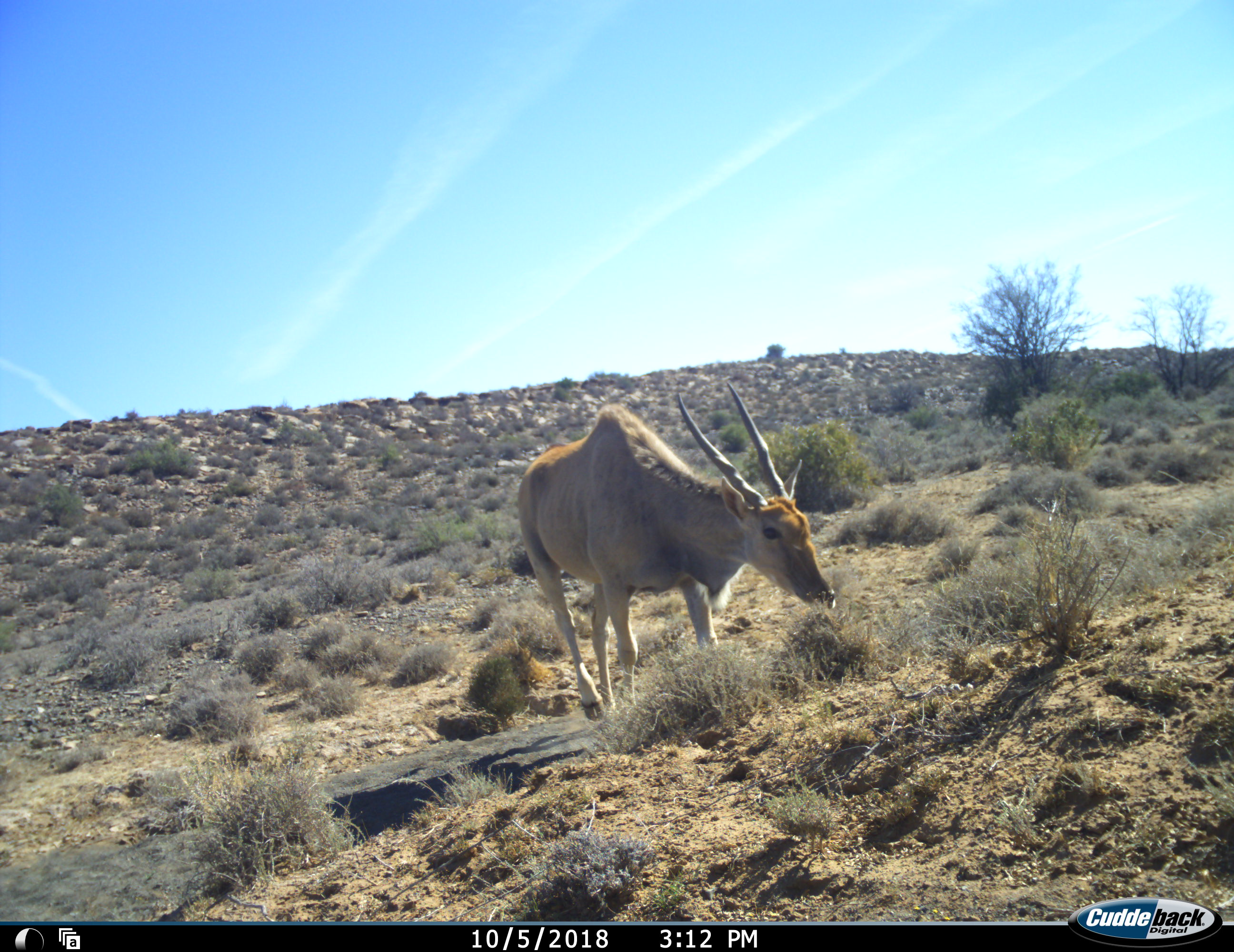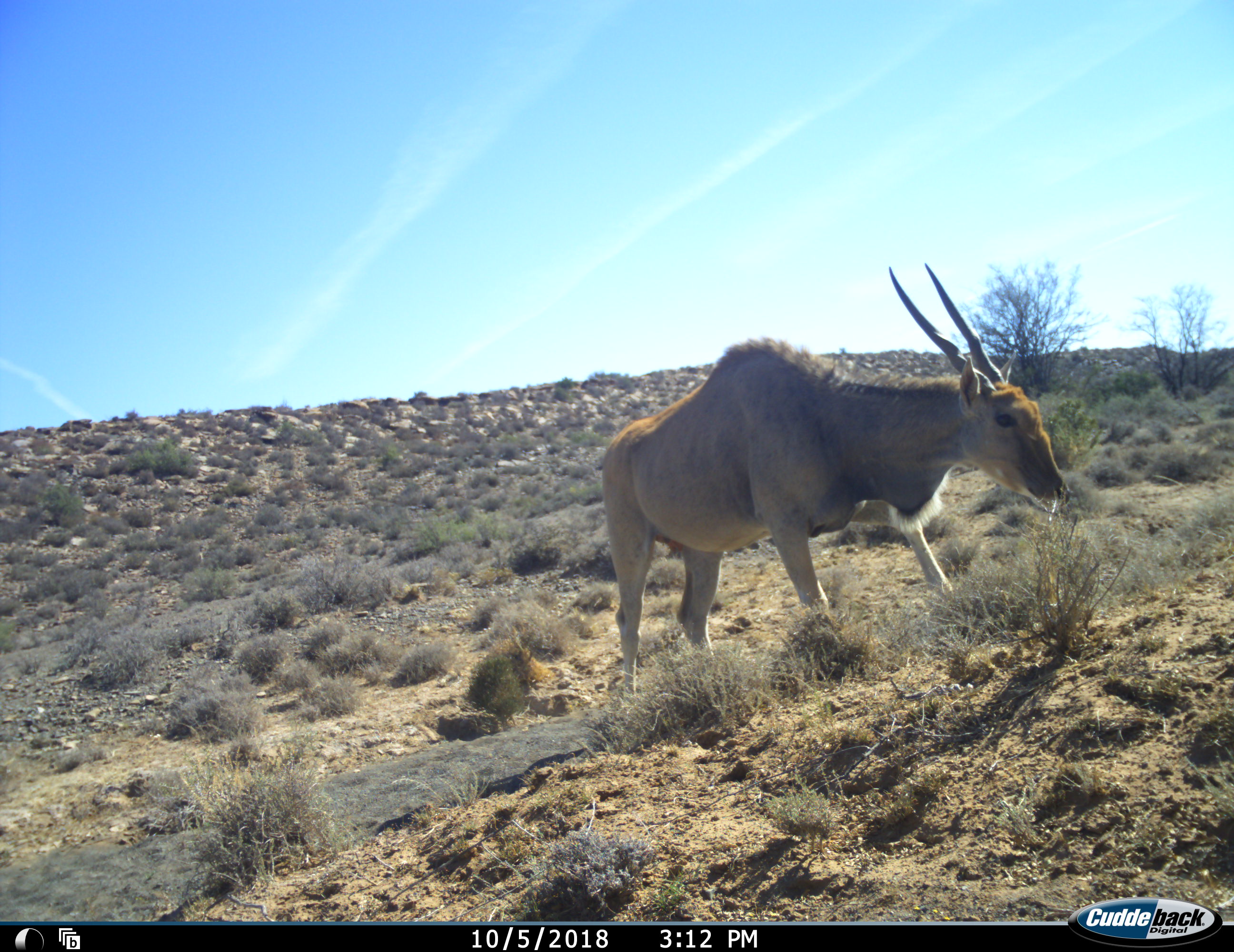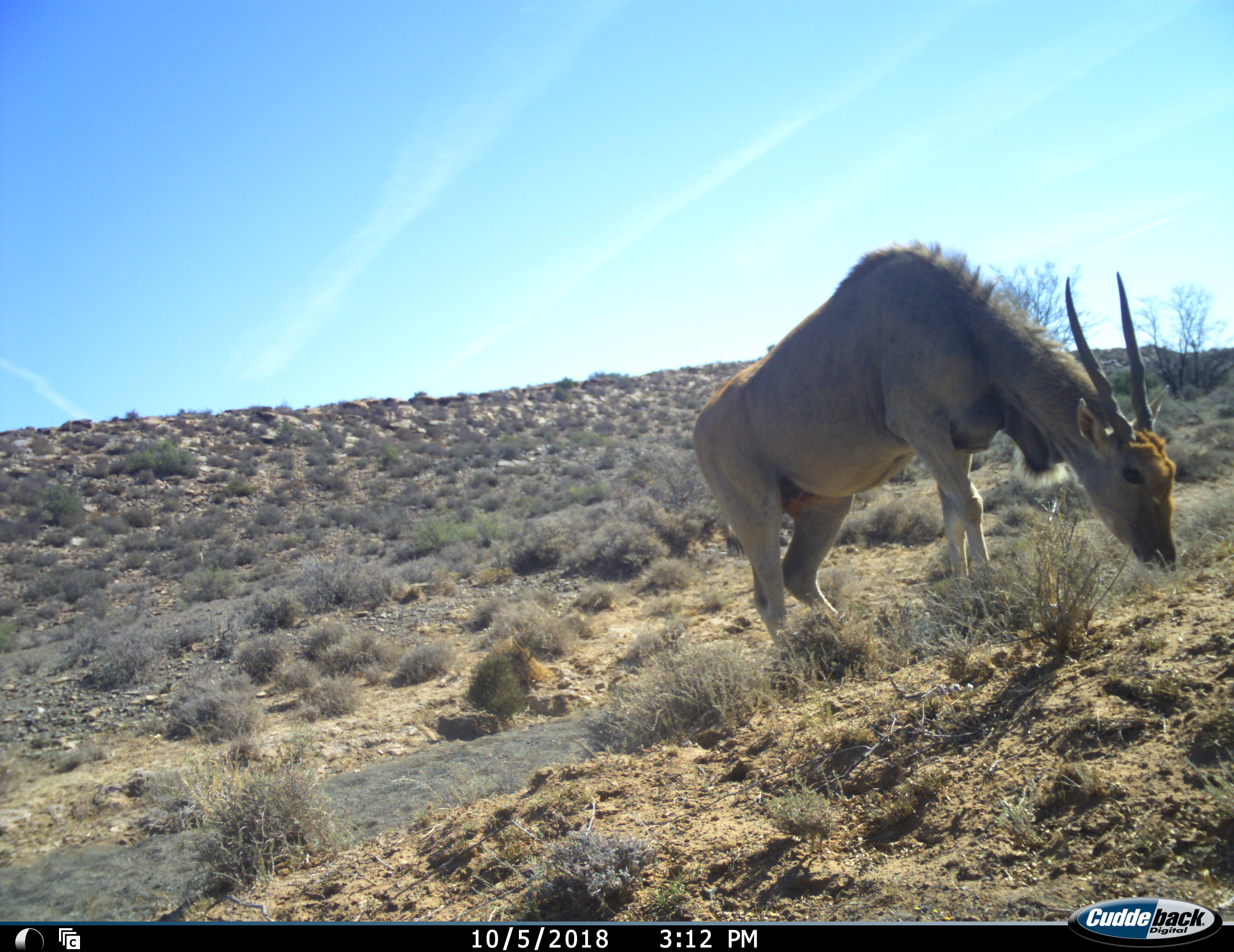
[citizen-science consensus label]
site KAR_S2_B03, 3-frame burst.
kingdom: Animalia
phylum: Chordata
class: Mammalia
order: Artiodactyla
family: Bovidae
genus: Tragelaphus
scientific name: Tragelaphus oryx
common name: eland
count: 1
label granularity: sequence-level